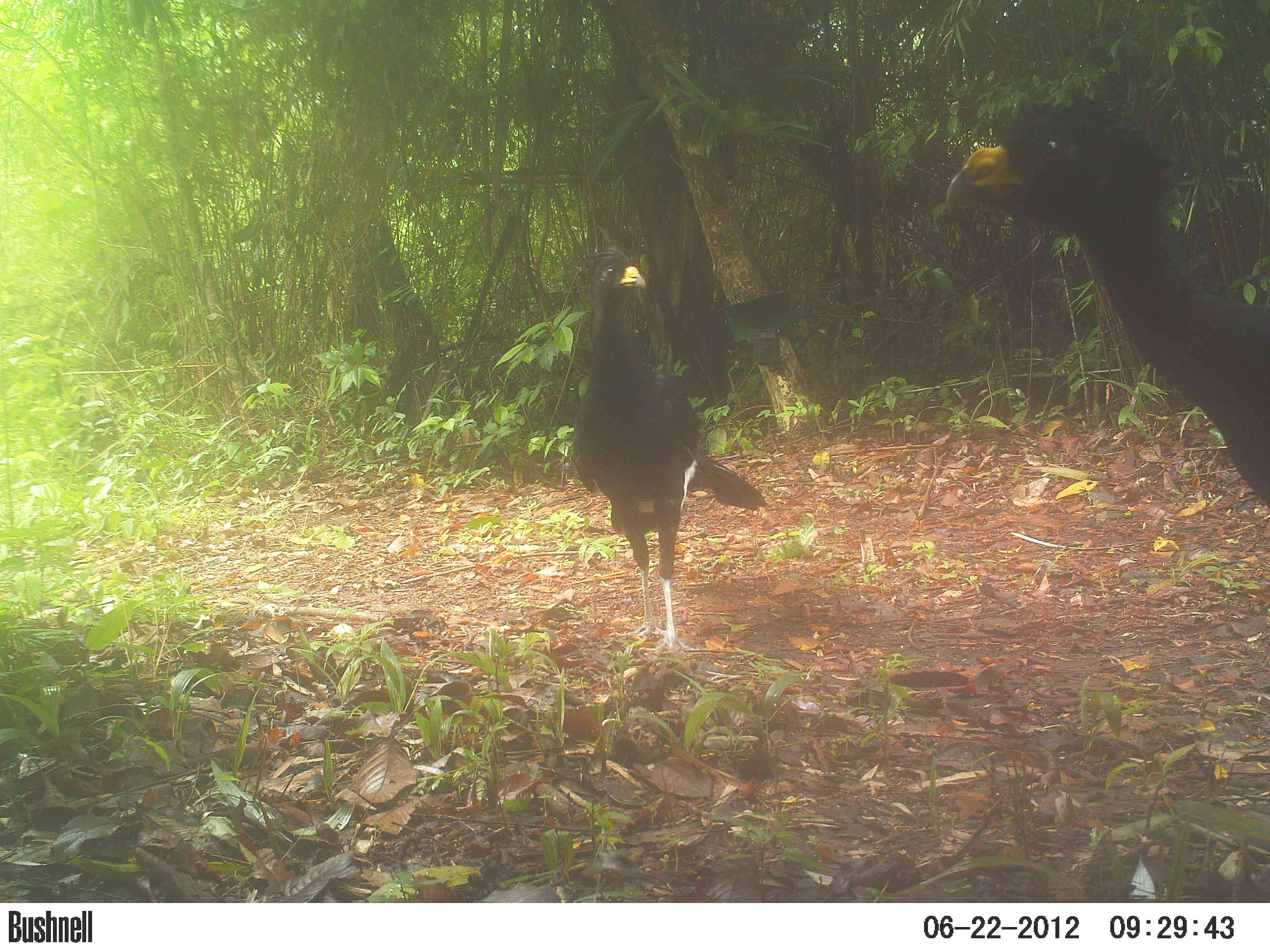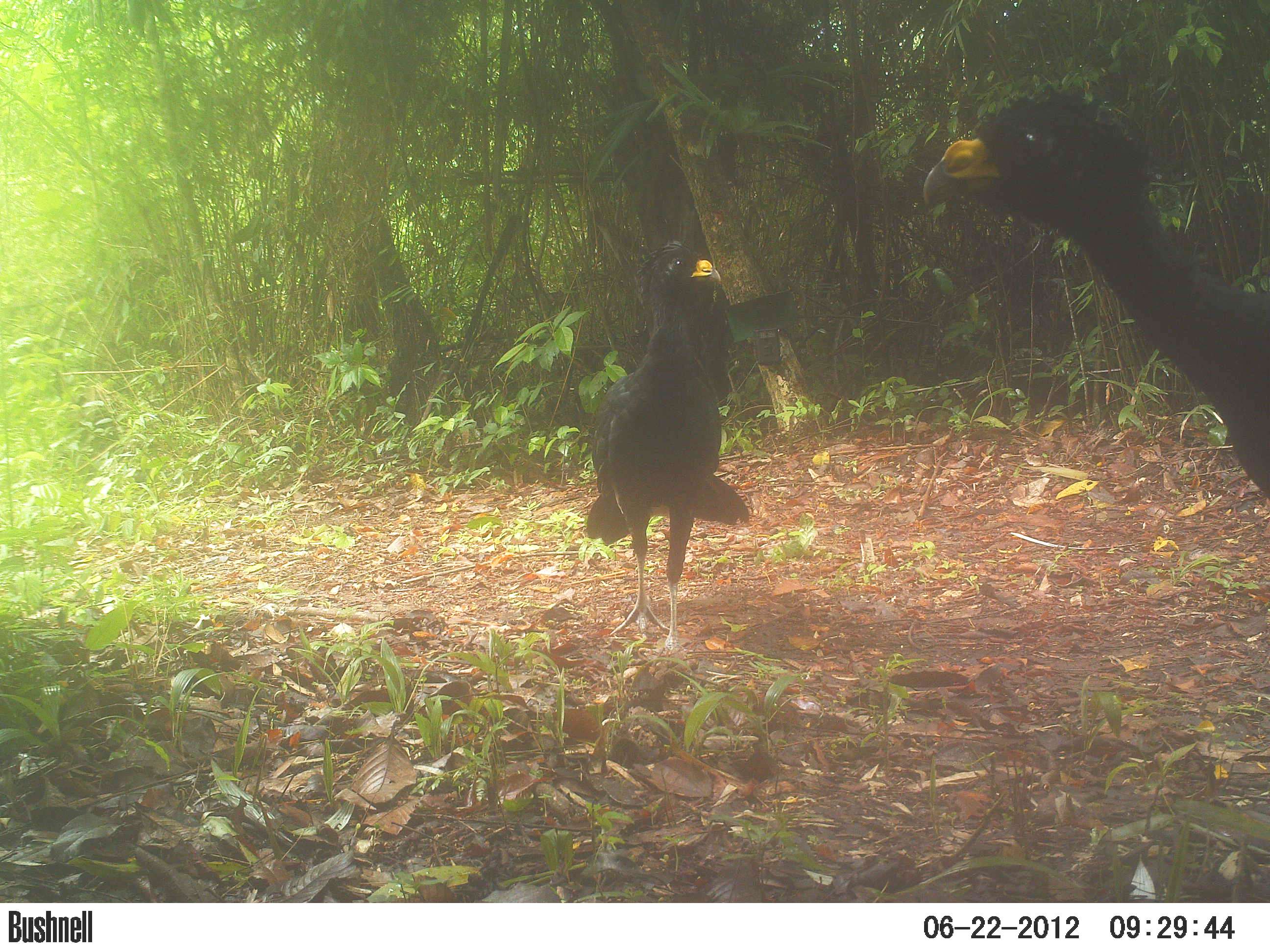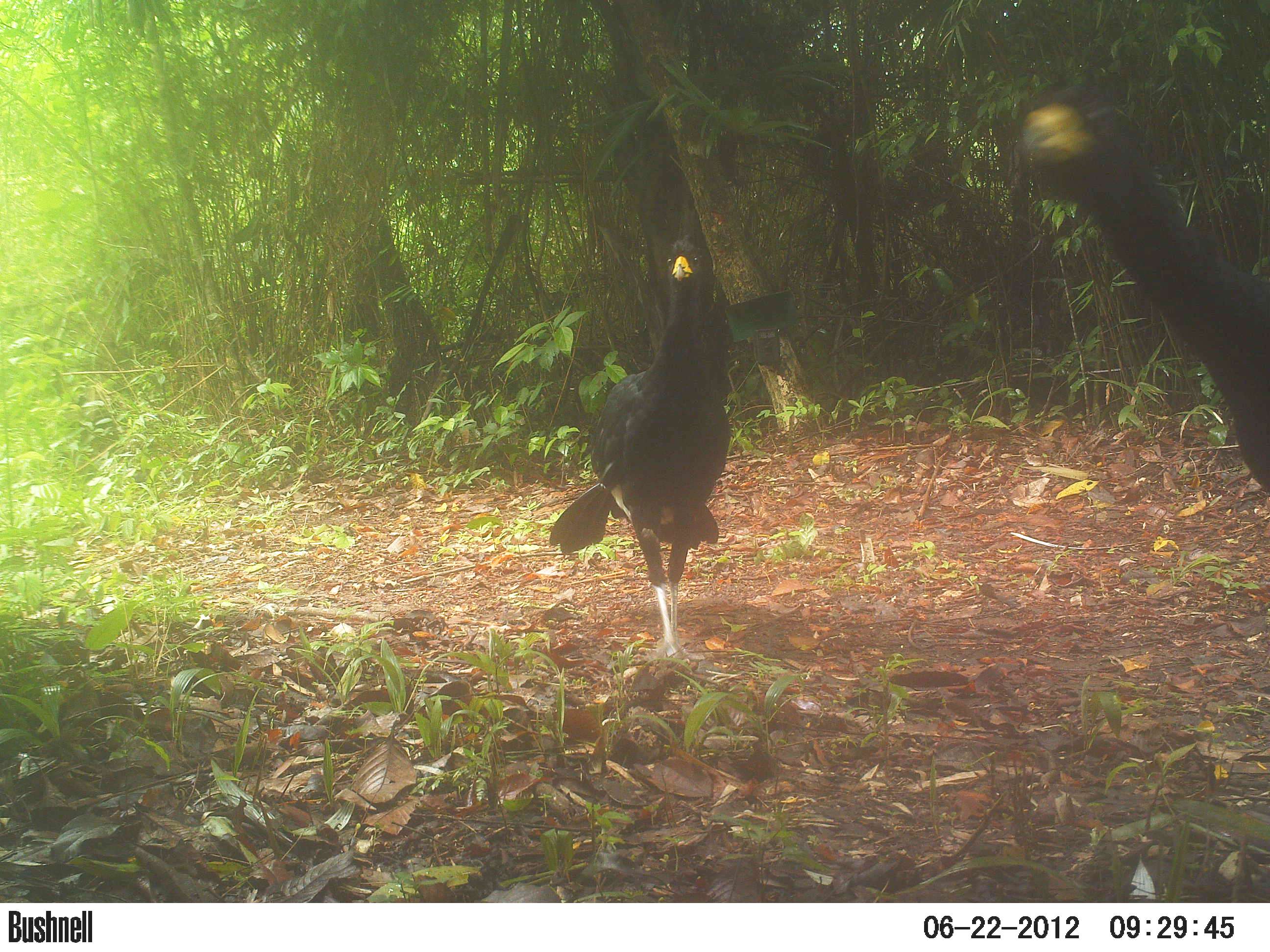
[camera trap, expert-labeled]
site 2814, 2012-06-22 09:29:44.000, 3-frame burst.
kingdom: Animalia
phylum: Chordata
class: Aves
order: Galliformes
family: Cracidae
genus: Crax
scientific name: Crax rubra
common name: great curassow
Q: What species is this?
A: Crax rubra (great curassow).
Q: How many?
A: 3.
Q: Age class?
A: Adult.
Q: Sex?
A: Male.